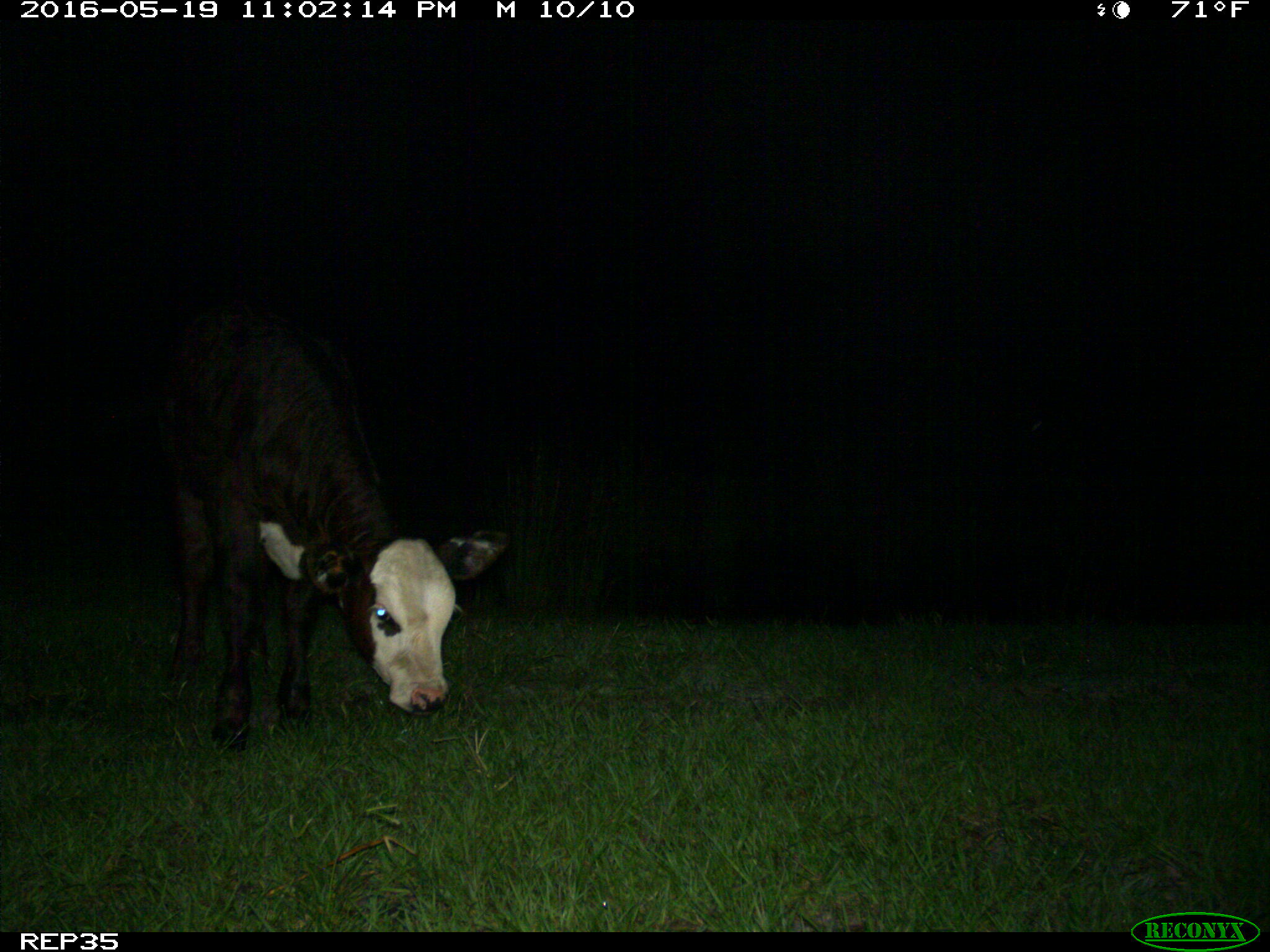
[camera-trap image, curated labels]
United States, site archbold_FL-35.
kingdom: Animalia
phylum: Chordata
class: Mammalia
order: Artiodactyla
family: Bovidae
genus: Bos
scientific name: Bos taurus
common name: domestic cow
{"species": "Bos taurus (domestic cow)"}